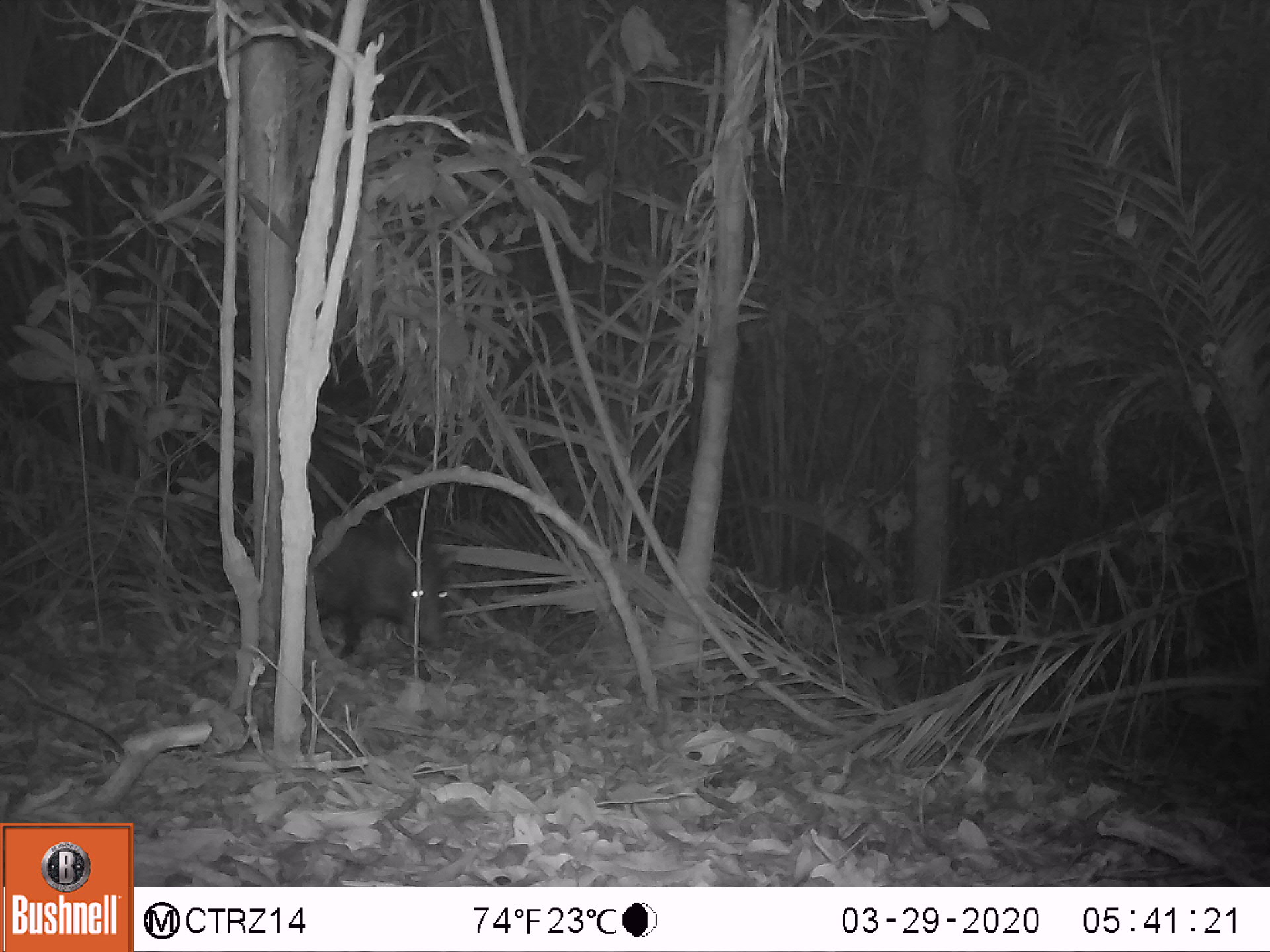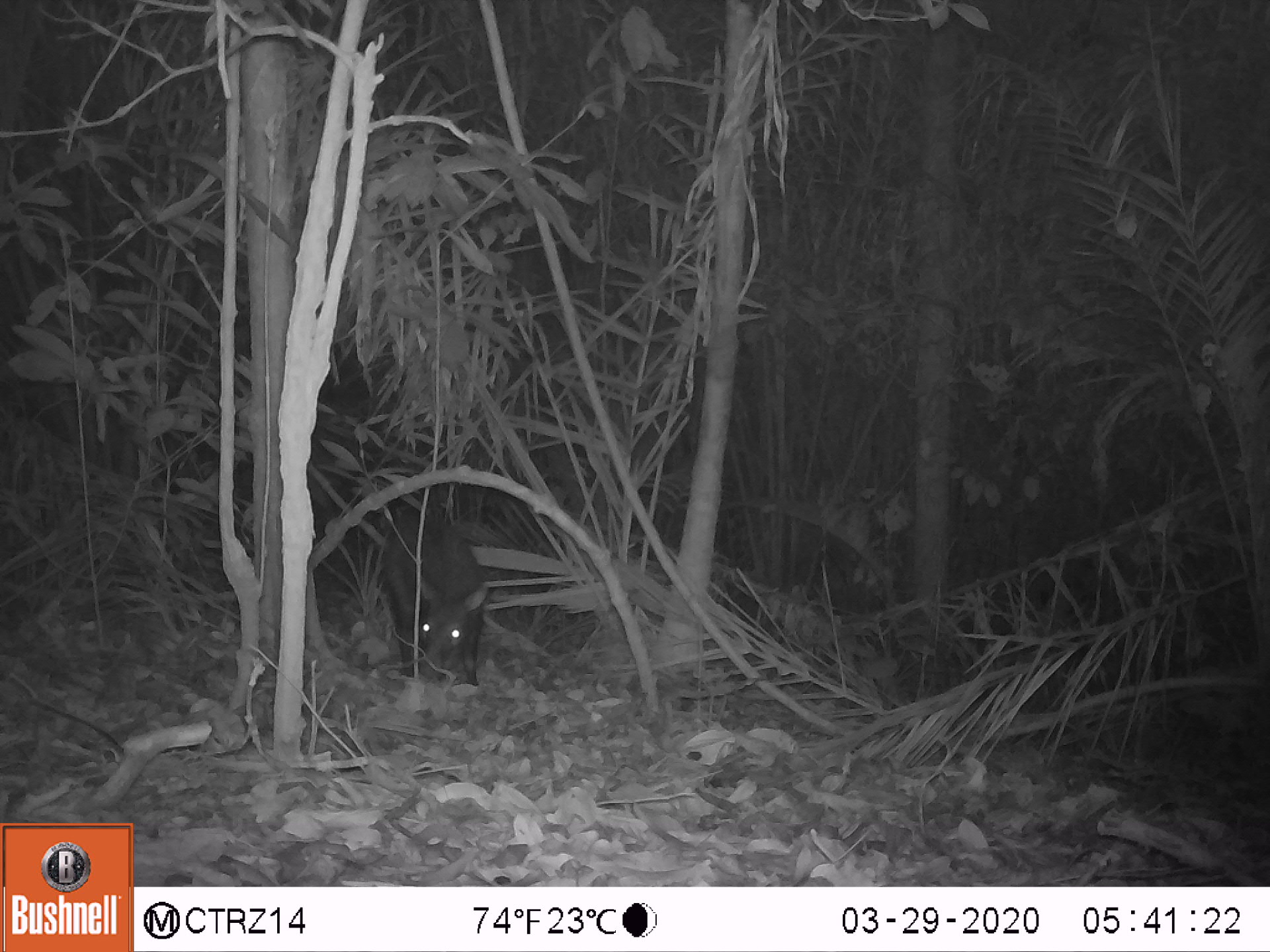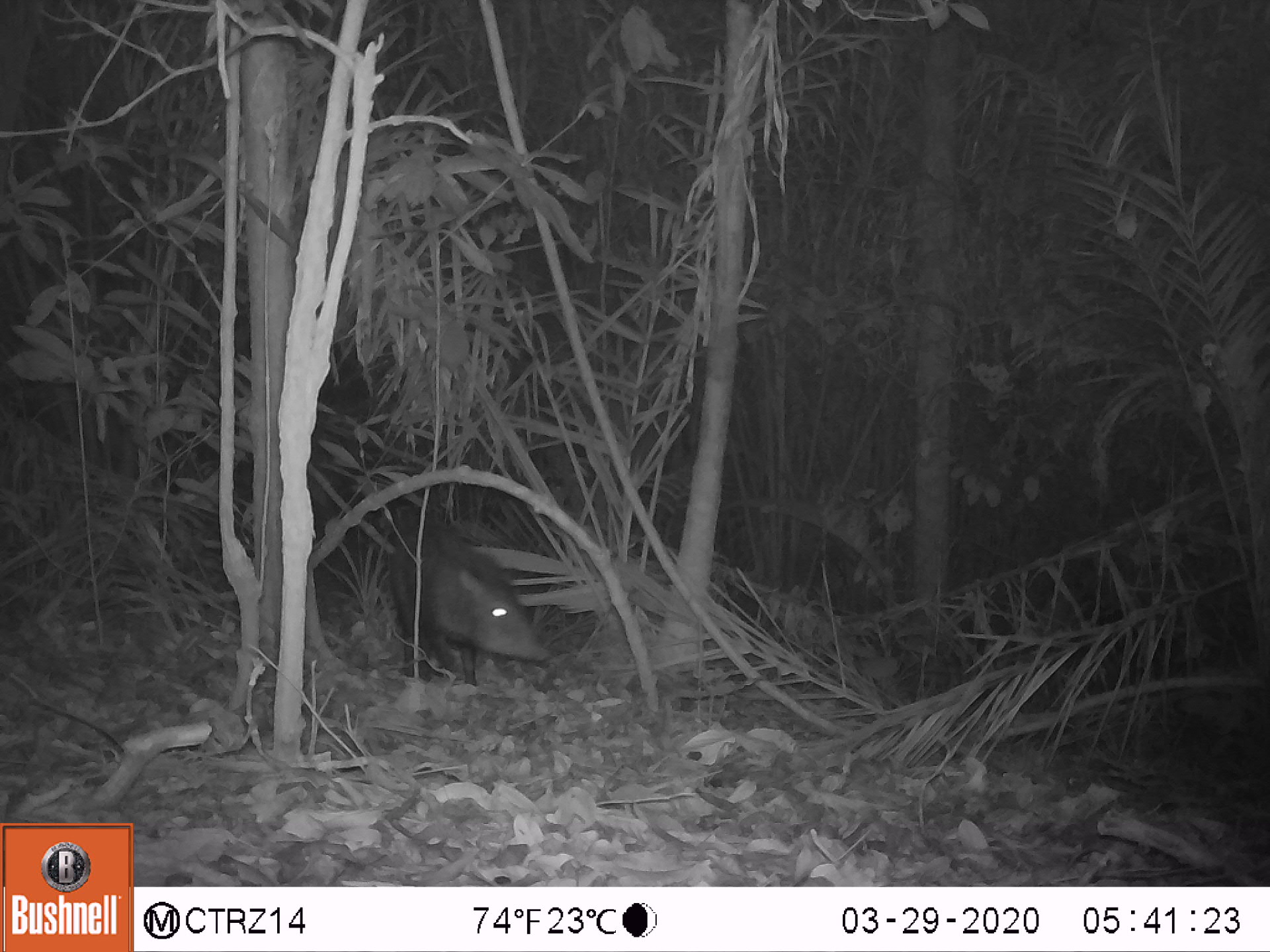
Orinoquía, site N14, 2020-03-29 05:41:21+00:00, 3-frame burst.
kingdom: Animalia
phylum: Chordata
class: Mammalia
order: Artiodactyla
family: Tayassuidae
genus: Pecari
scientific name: Pecari tajacu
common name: collared peccary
Collared peccary (Pecari tajacu).